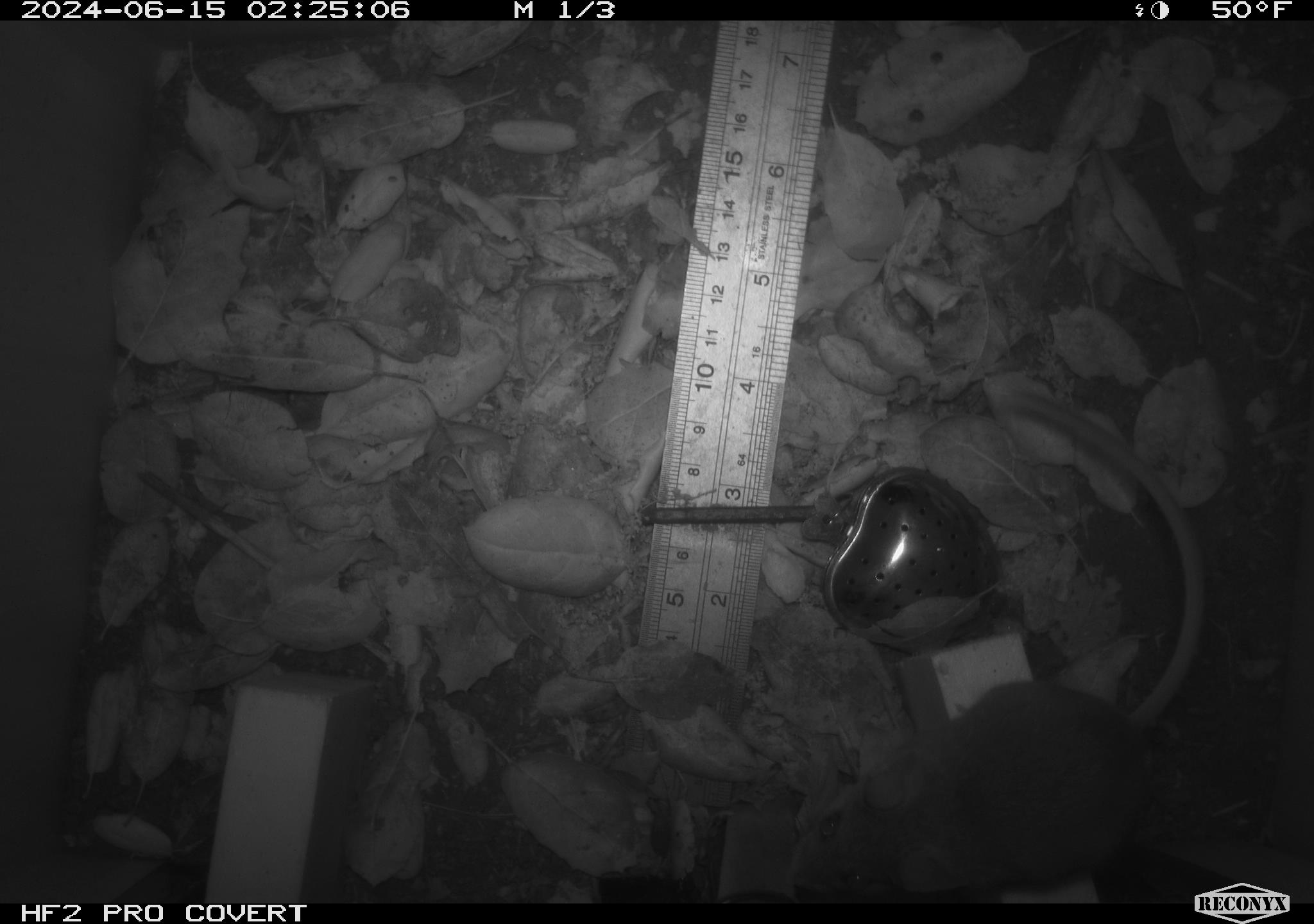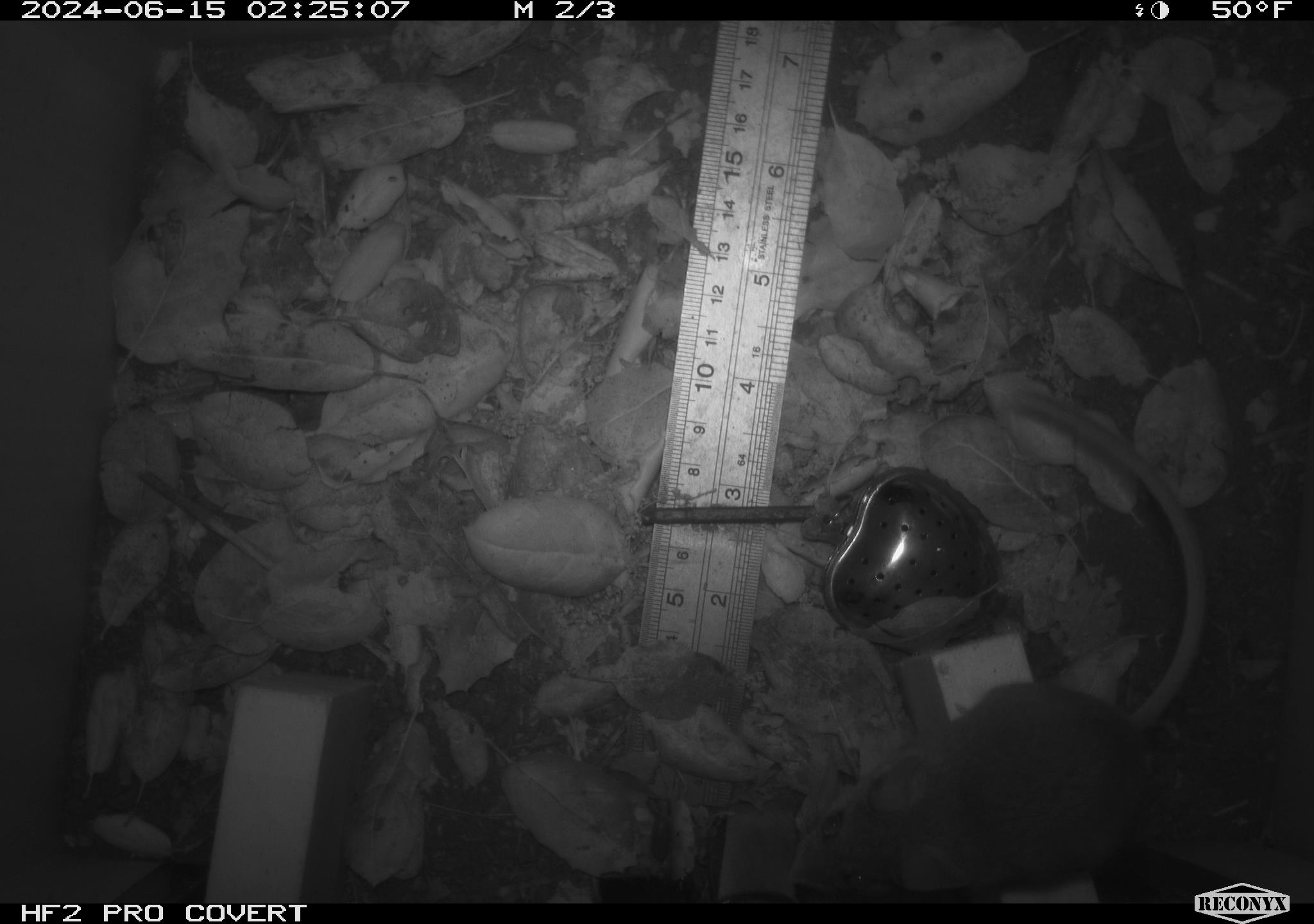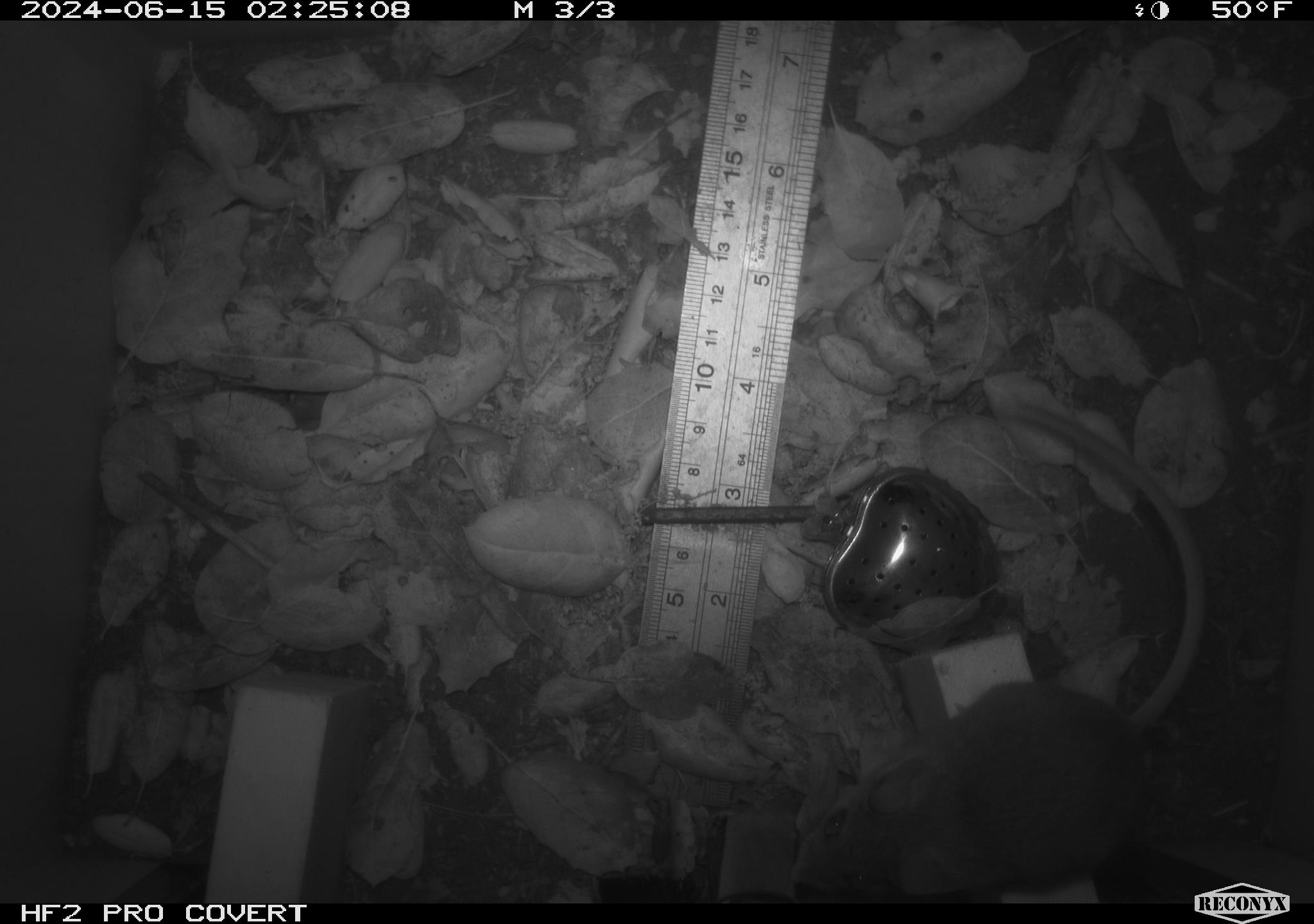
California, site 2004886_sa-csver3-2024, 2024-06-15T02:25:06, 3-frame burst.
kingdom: Animalia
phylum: Chordata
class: Mammalia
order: Rodentia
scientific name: Rodentia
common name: rodent